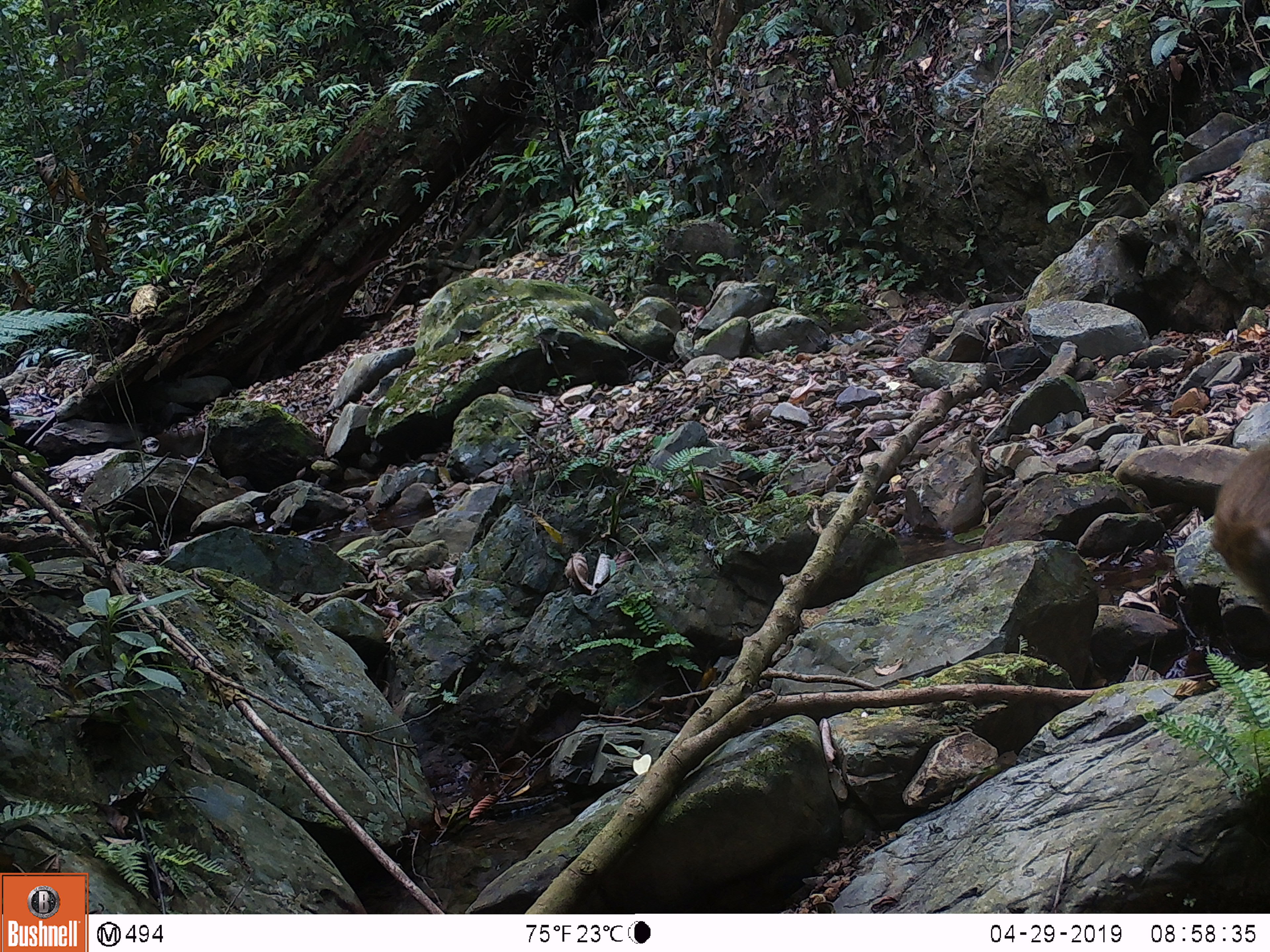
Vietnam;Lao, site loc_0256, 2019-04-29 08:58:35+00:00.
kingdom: Animalia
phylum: Chordata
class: Mammalia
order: Primates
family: Cercopithecidae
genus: Macaca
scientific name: Macaca nemestrina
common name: pig-tailed macaque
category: pig tailed macaque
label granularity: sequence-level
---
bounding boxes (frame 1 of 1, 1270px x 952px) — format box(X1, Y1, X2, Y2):
pig tailed macaque: box(1209, 436, 1270, 622)